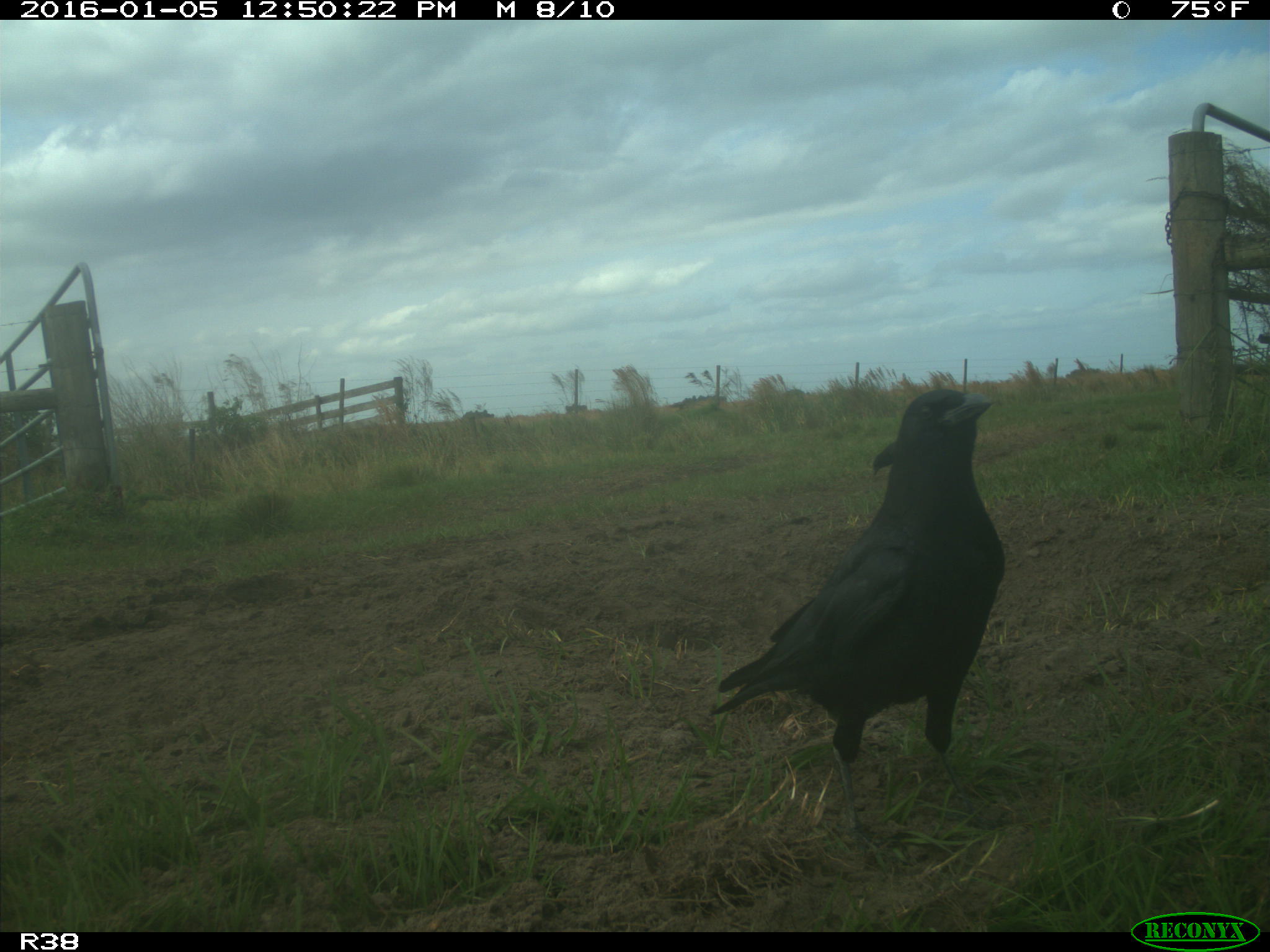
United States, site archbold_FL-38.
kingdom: Animalia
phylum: Chordata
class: Aves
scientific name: Aves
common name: birds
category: unidentified bird